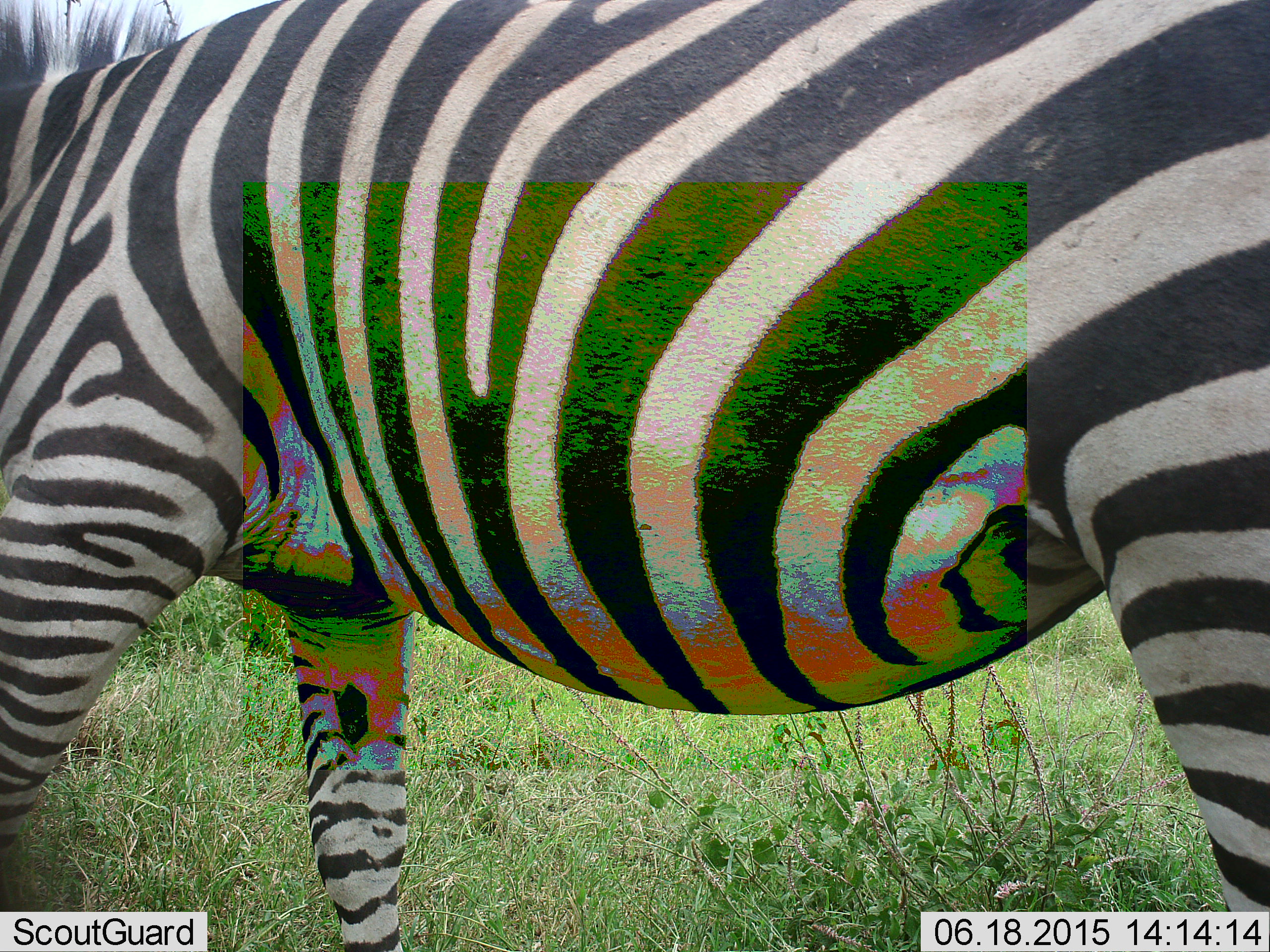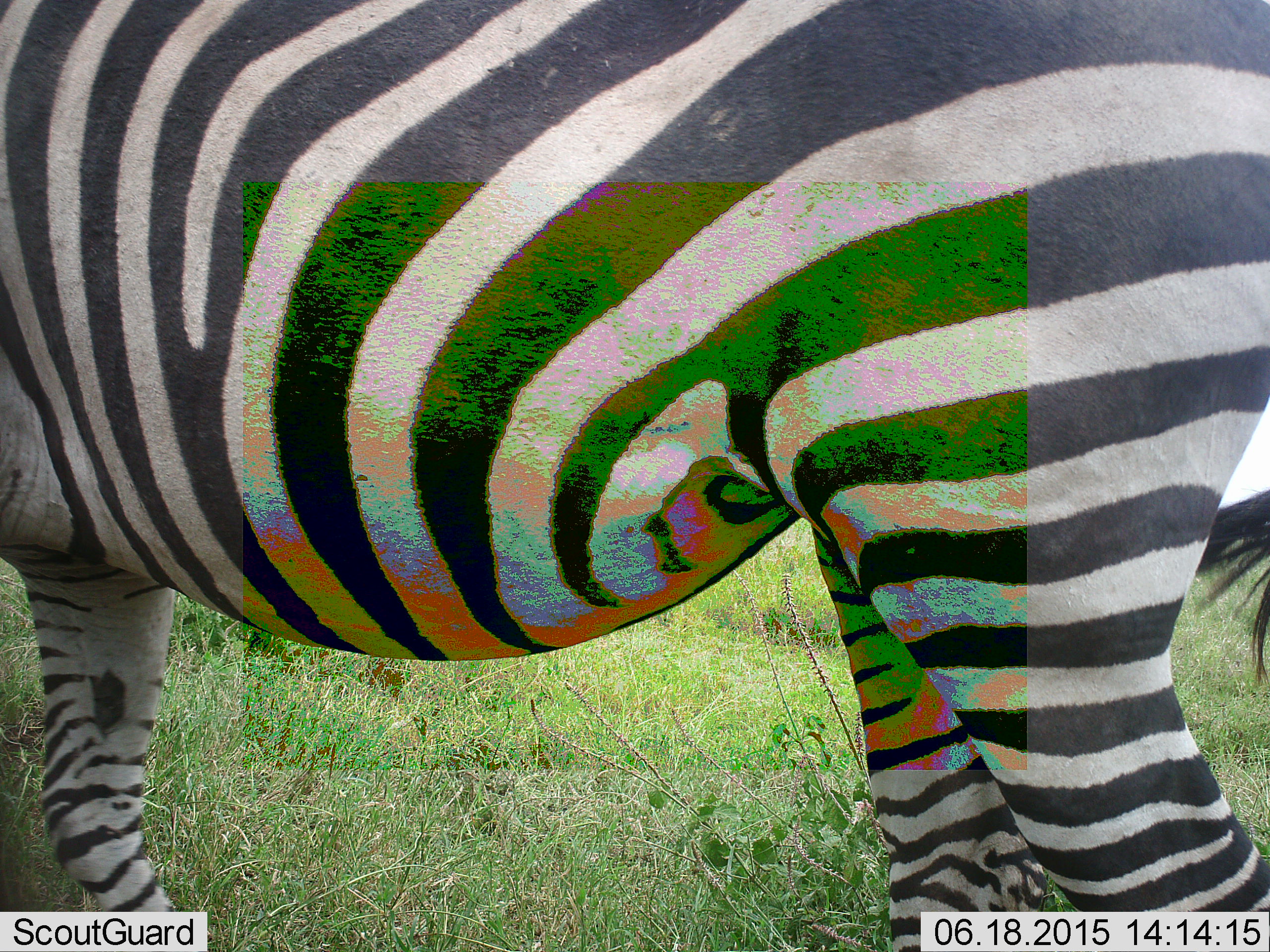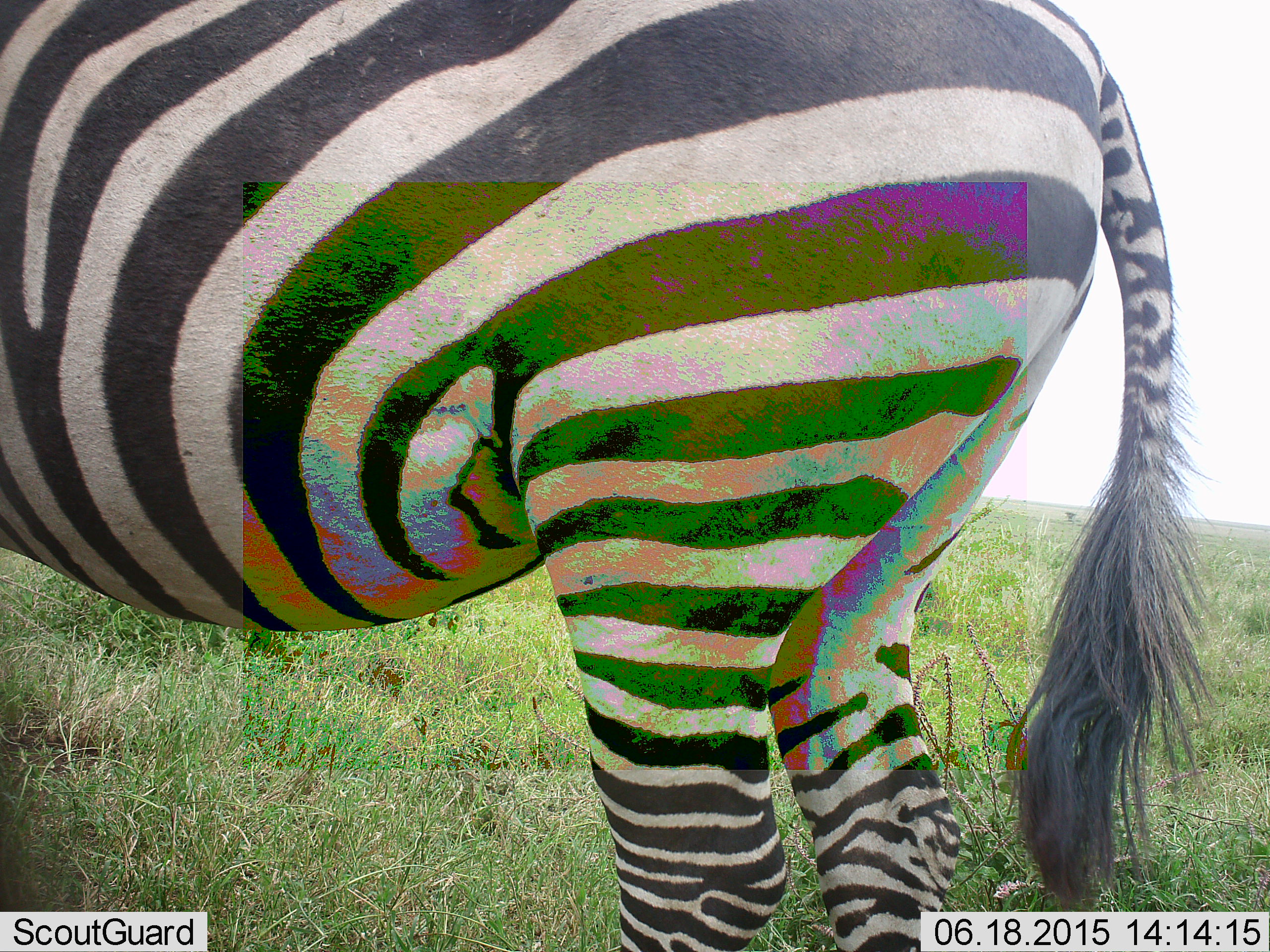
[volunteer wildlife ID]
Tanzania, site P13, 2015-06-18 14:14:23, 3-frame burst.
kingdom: Animalia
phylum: Chordata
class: Mammalia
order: Perissodactyla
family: Equidae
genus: Equus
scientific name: Equus quagga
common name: plains zebra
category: zebra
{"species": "zebra (plains zebra) (Equus quagga)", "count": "1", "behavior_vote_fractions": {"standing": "30%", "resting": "0%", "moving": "70%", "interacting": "0%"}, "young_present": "0%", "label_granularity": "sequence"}